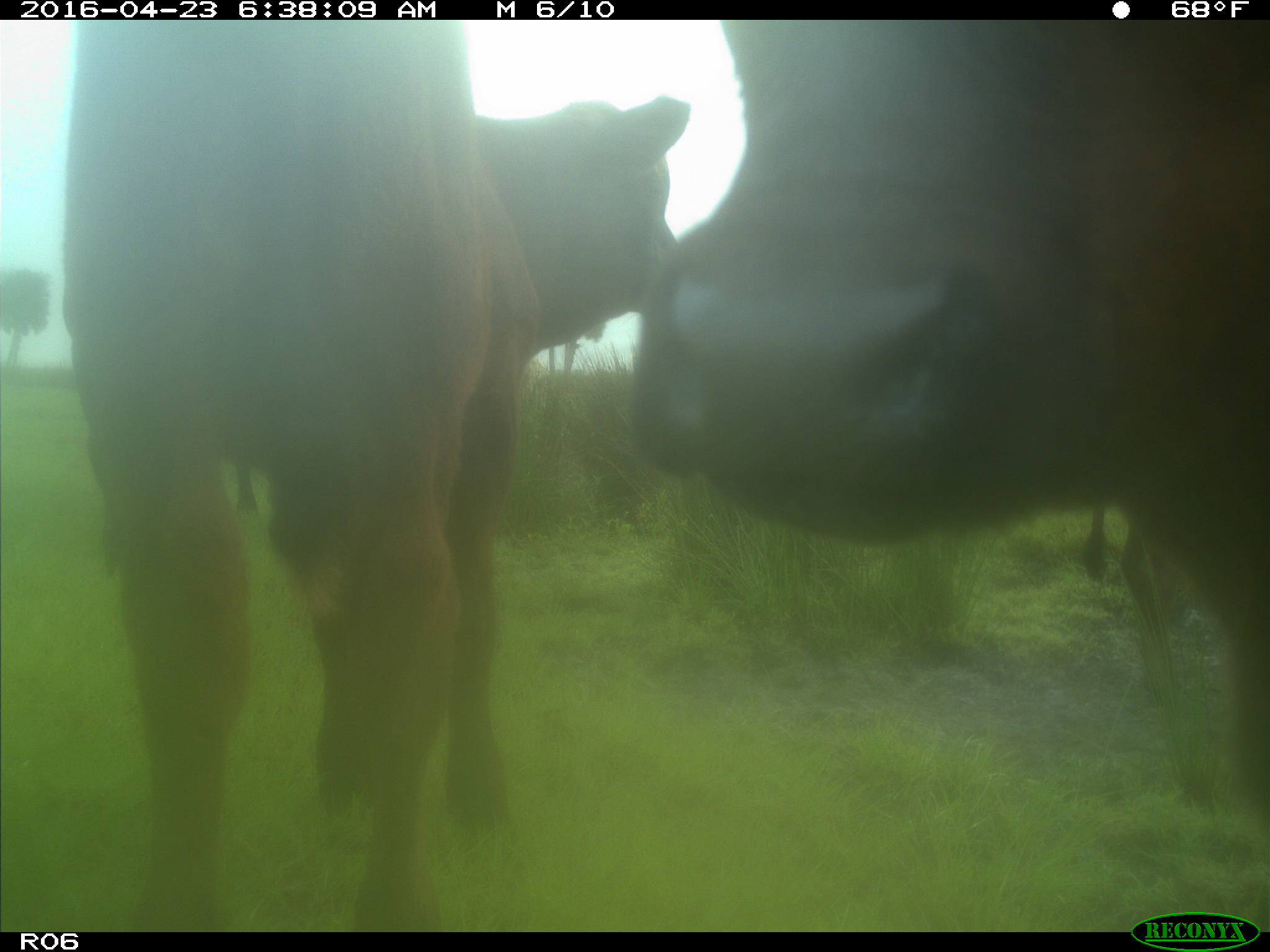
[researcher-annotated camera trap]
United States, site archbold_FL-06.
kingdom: Animalia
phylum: Chordata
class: Mammalia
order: Artiodactyla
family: Bovidae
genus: Bos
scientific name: Bos taurus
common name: domestic cow